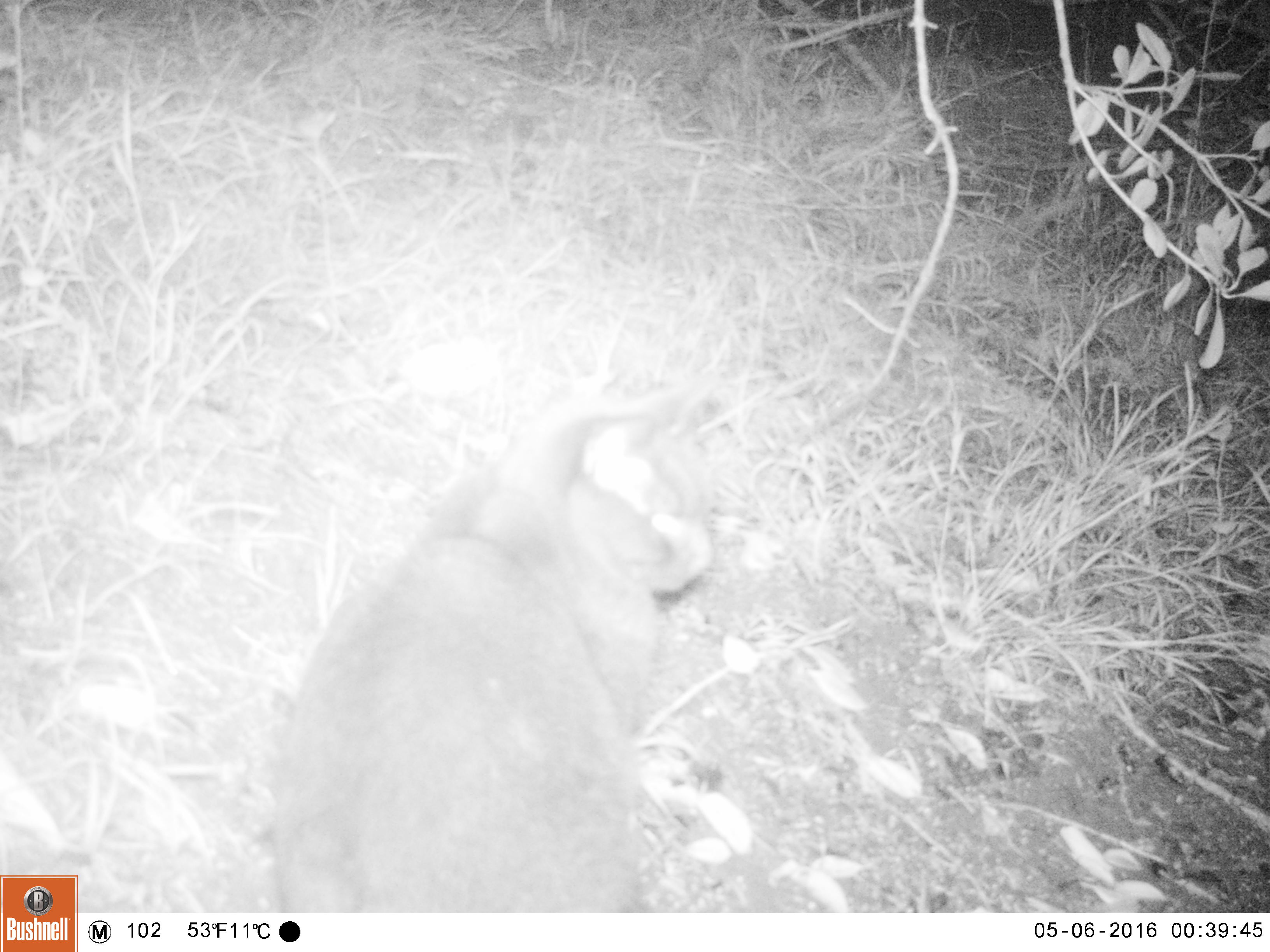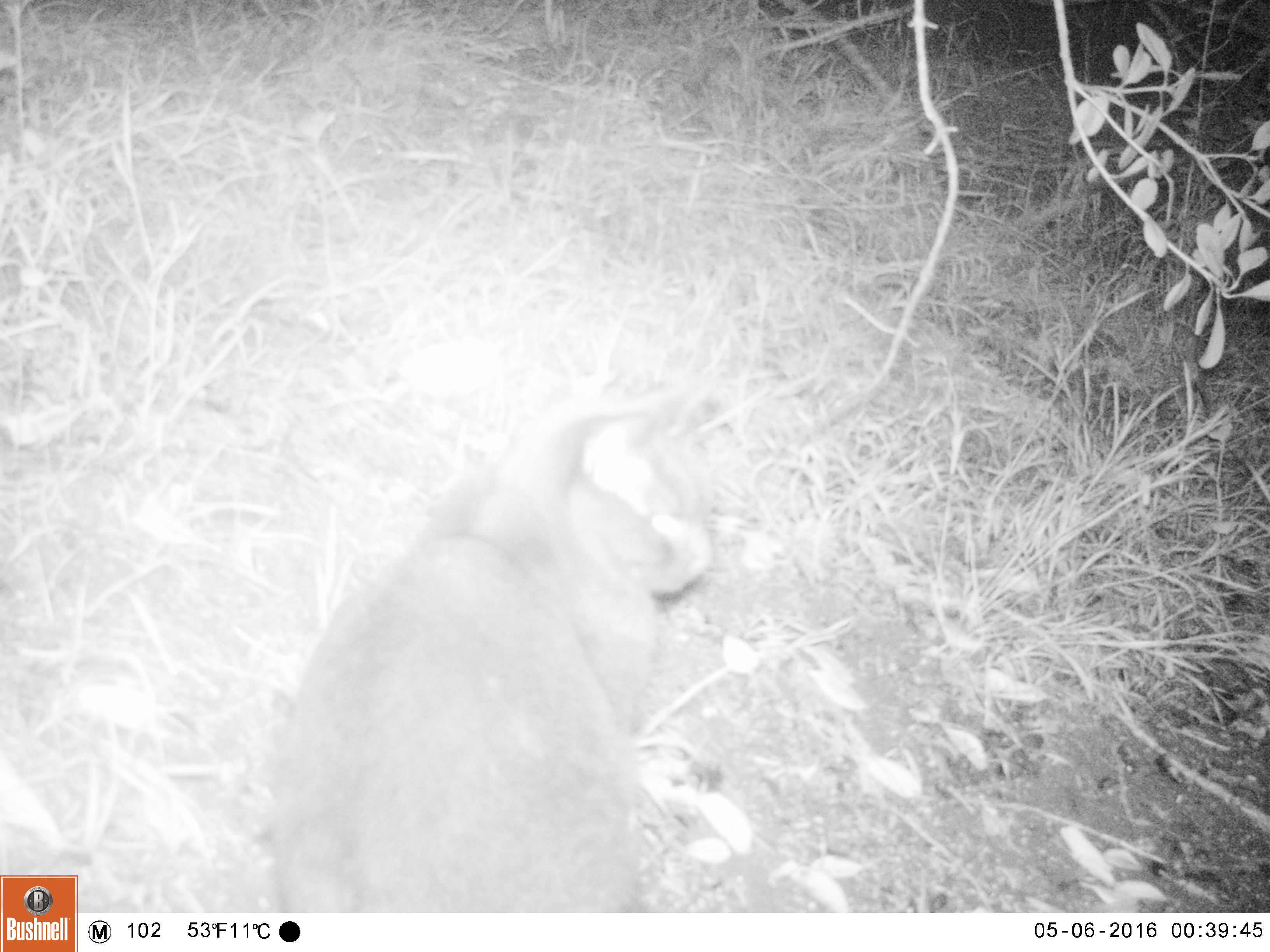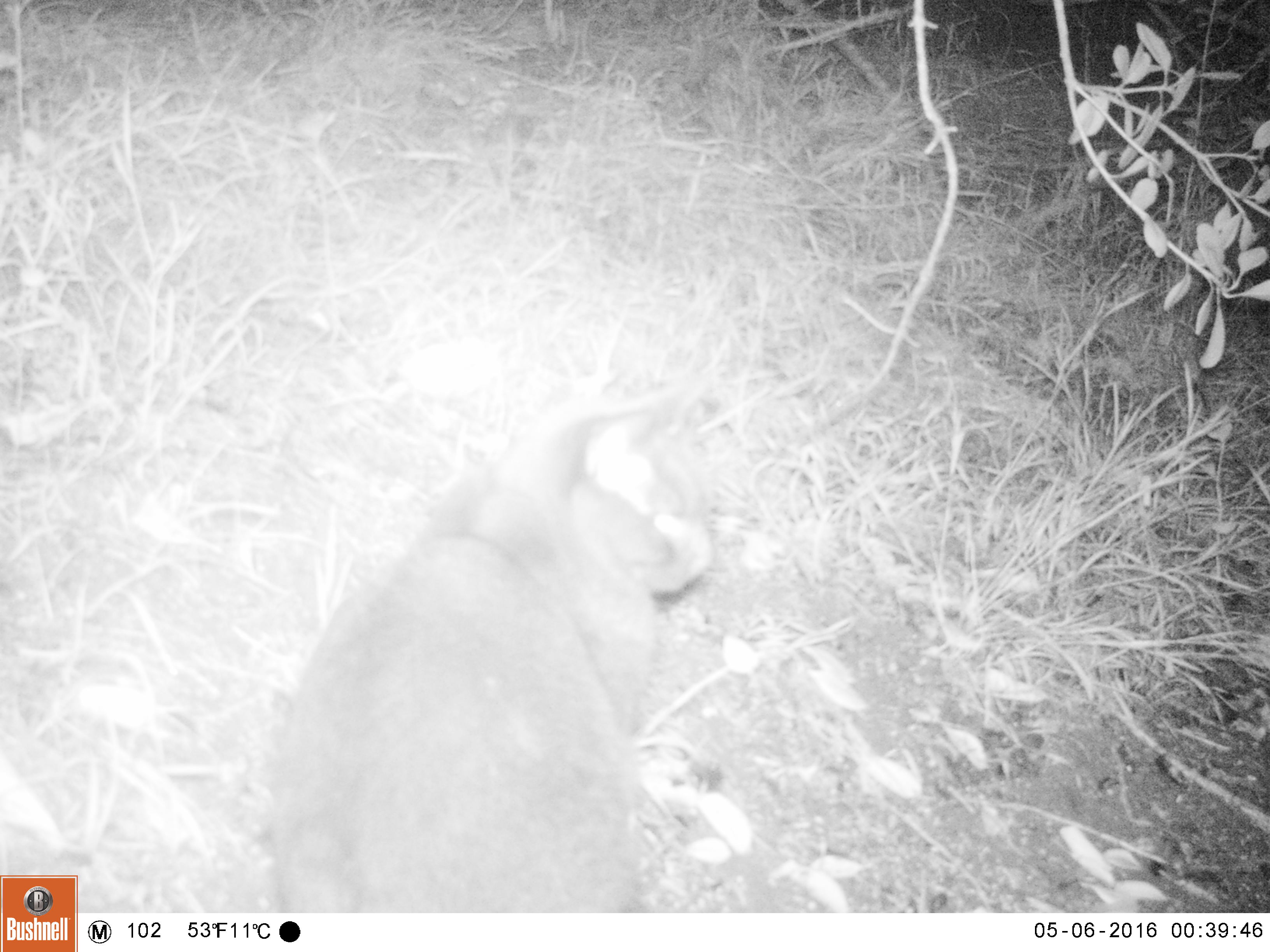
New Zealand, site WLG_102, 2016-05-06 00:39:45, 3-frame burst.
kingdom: Animalia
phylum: Chordata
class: Mammalia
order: Carnivora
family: Felidae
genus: Felis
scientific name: Felis catus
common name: domestic cat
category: cat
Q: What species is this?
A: Cat (domestic cat) (Felis catus).